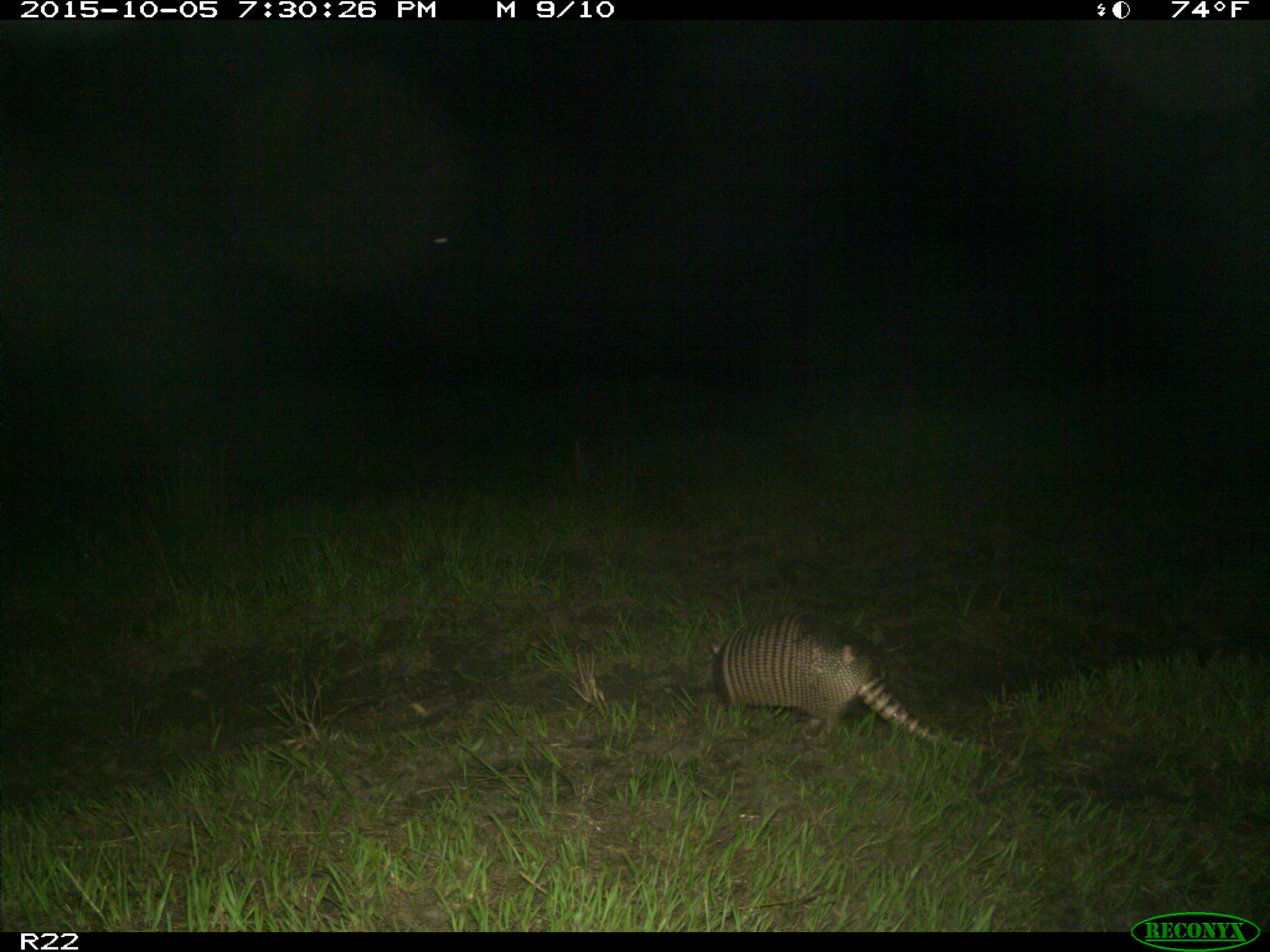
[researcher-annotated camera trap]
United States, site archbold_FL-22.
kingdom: Animalia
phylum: Chordata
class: Mammalia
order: Cingulata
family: Dasypodidae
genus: Dasypus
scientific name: Dasypus novemcinctus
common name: nine-banded armadillo